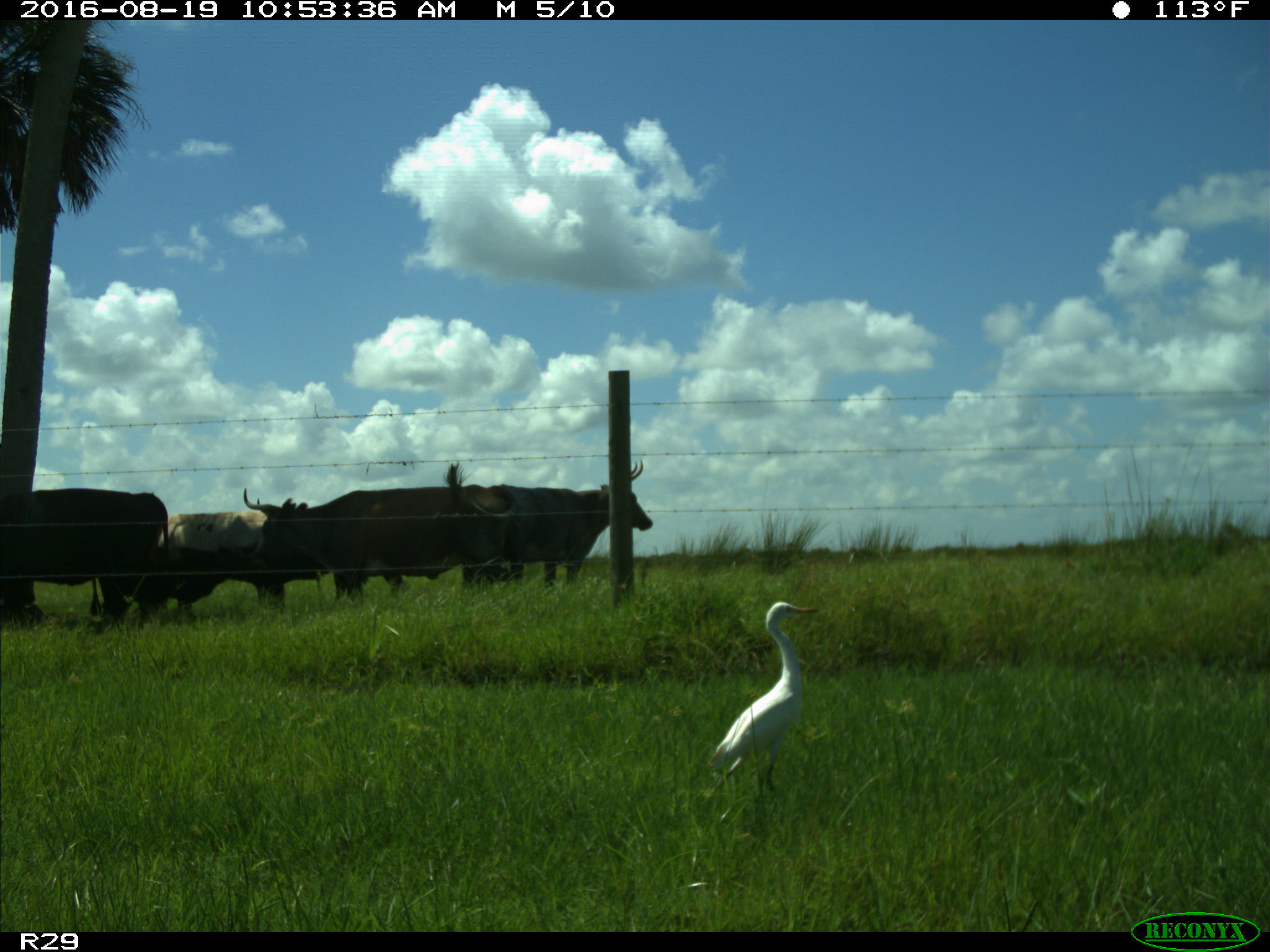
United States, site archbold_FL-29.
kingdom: Animalia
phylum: Chordata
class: Mammalia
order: Artiodactyla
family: Bovidae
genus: Bos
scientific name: Bos taurus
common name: domestic cow